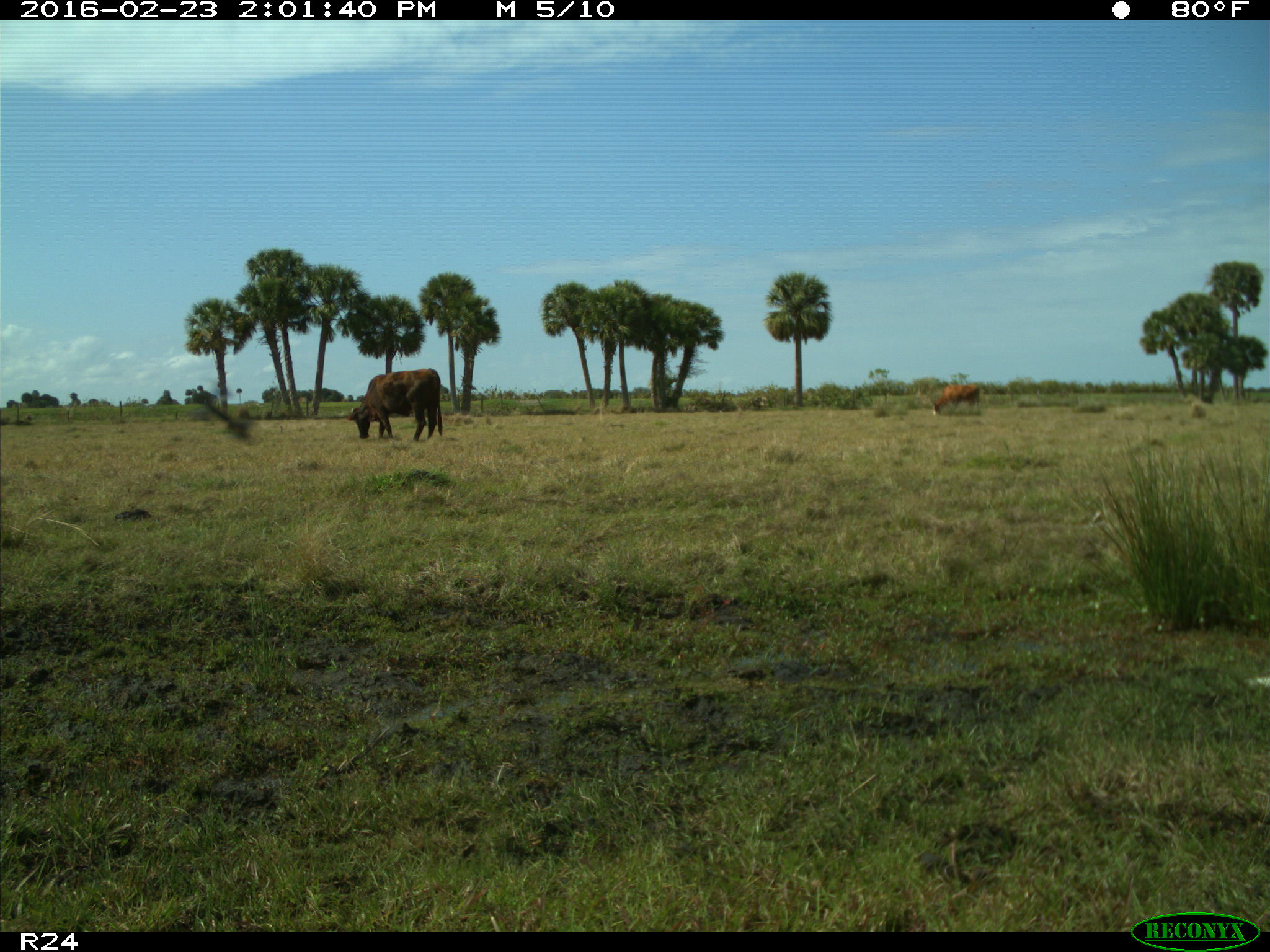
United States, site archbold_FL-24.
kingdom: Animalia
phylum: Chordata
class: Mammalia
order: Artiodactyla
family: Bovidae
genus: Bos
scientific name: Bos taurus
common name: domestic cow